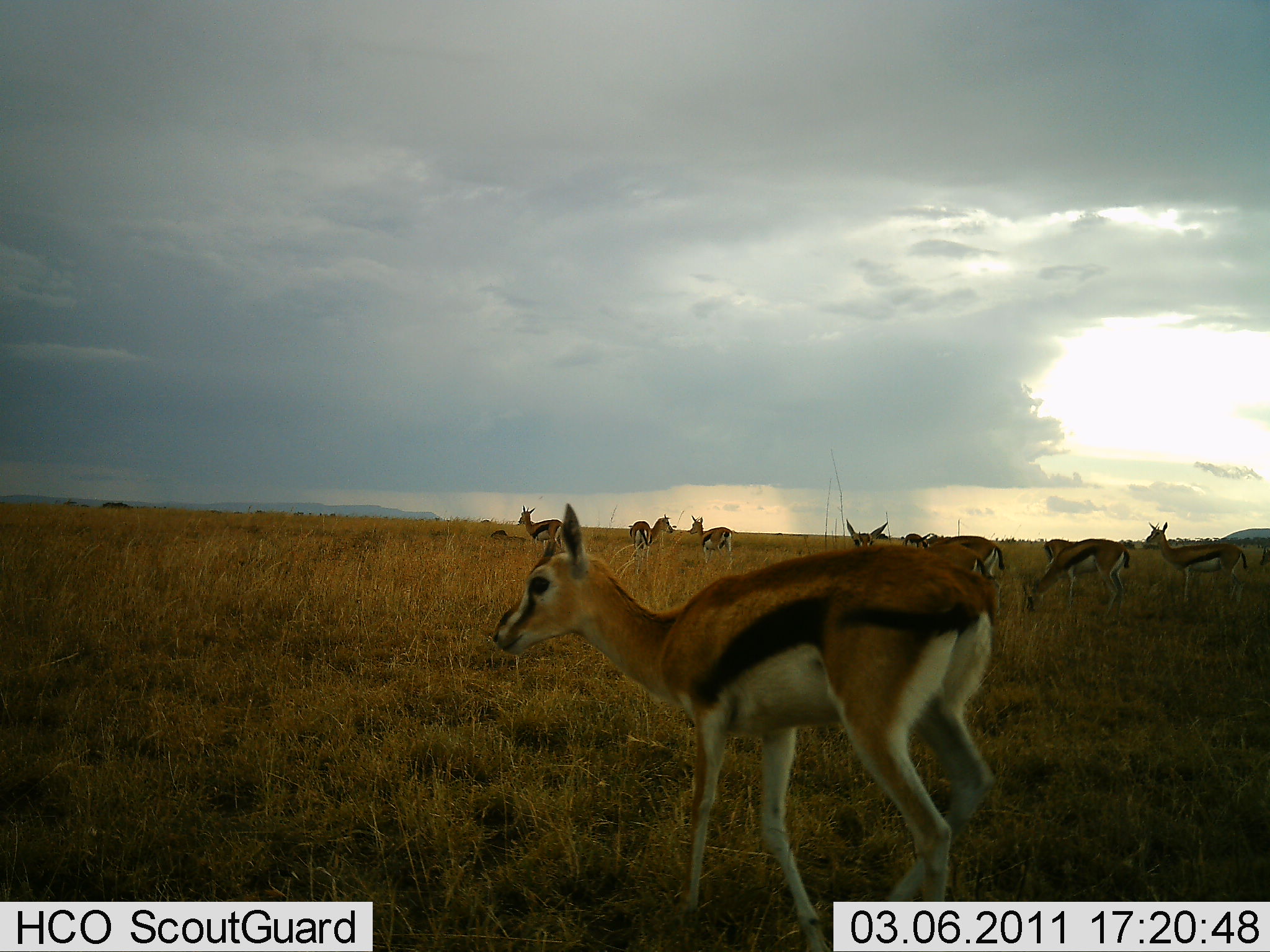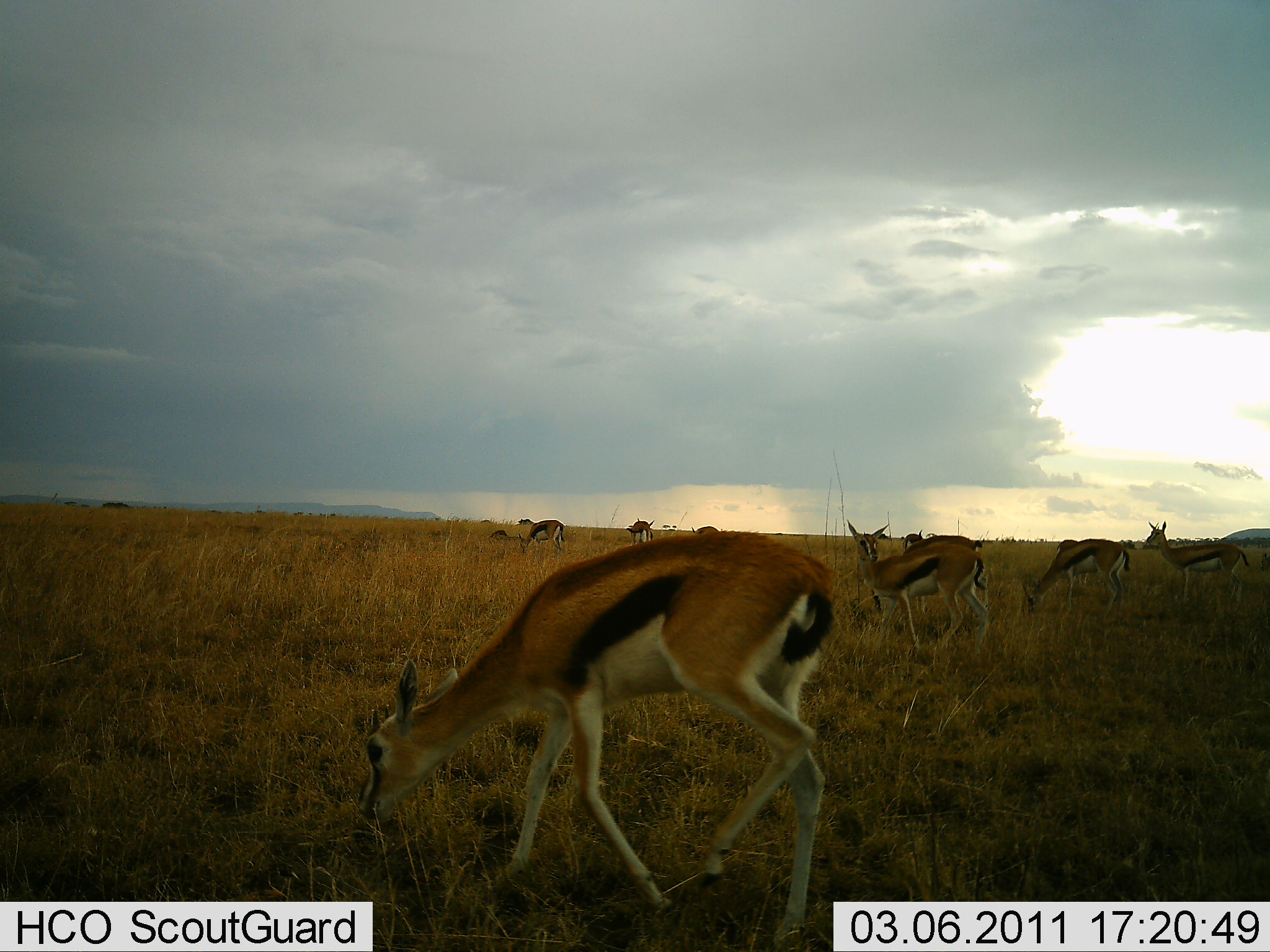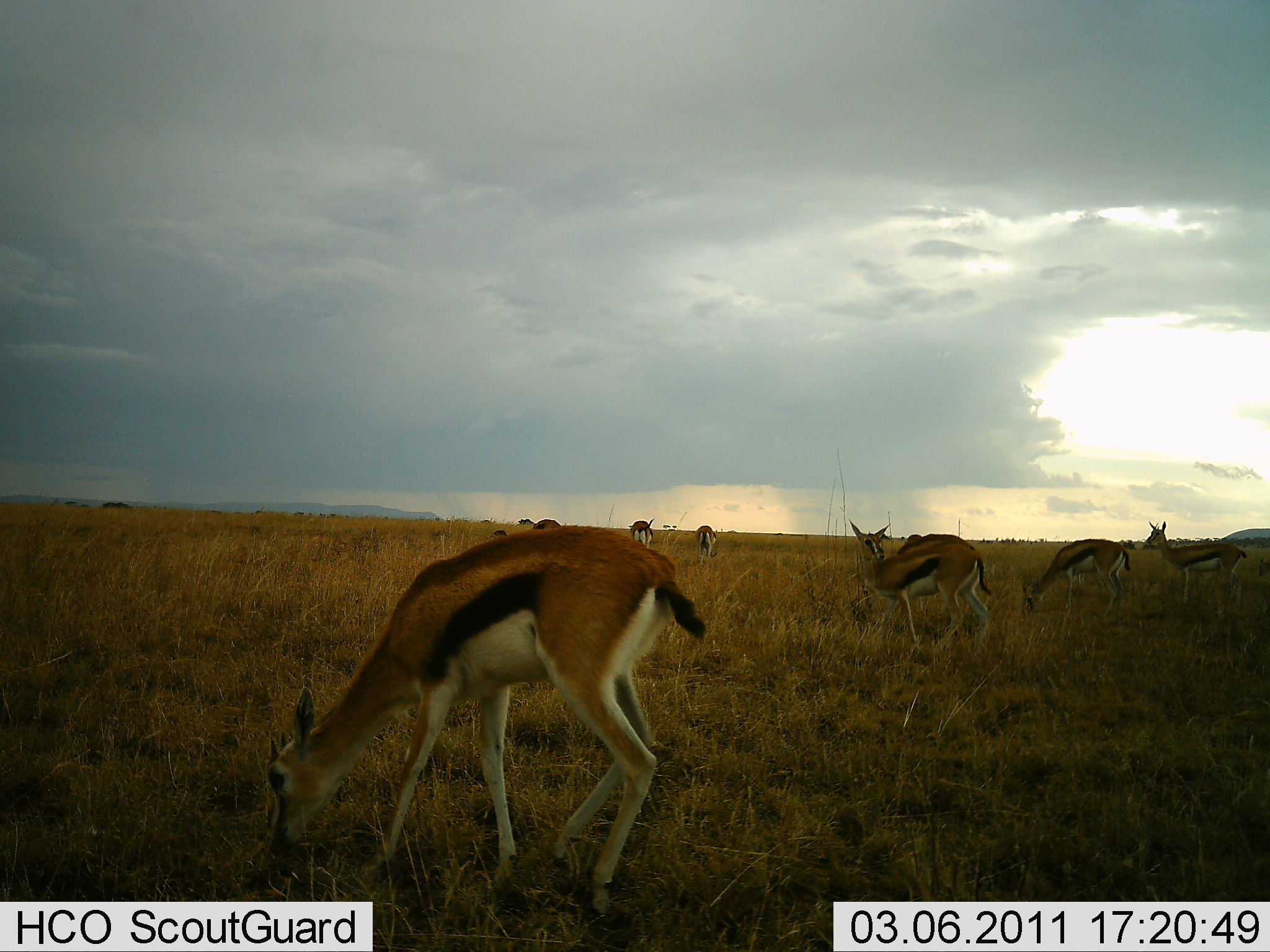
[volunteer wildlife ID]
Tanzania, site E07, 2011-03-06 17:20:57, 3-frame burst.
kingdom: Animalia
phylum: Chordata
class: Mammalia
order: Artiodactyla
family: Bovidae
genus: Eudorcas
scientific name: Eudorcas thomsonii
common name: thomson's gazelle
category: gazellethomsons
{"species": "gazellethomsons (thomson's gazelle) (Eudorcas thomsonii)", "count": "9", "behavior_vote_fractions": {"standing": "50%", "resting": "0%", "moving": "40%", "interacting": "0%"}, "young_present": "0%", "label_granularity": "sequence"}